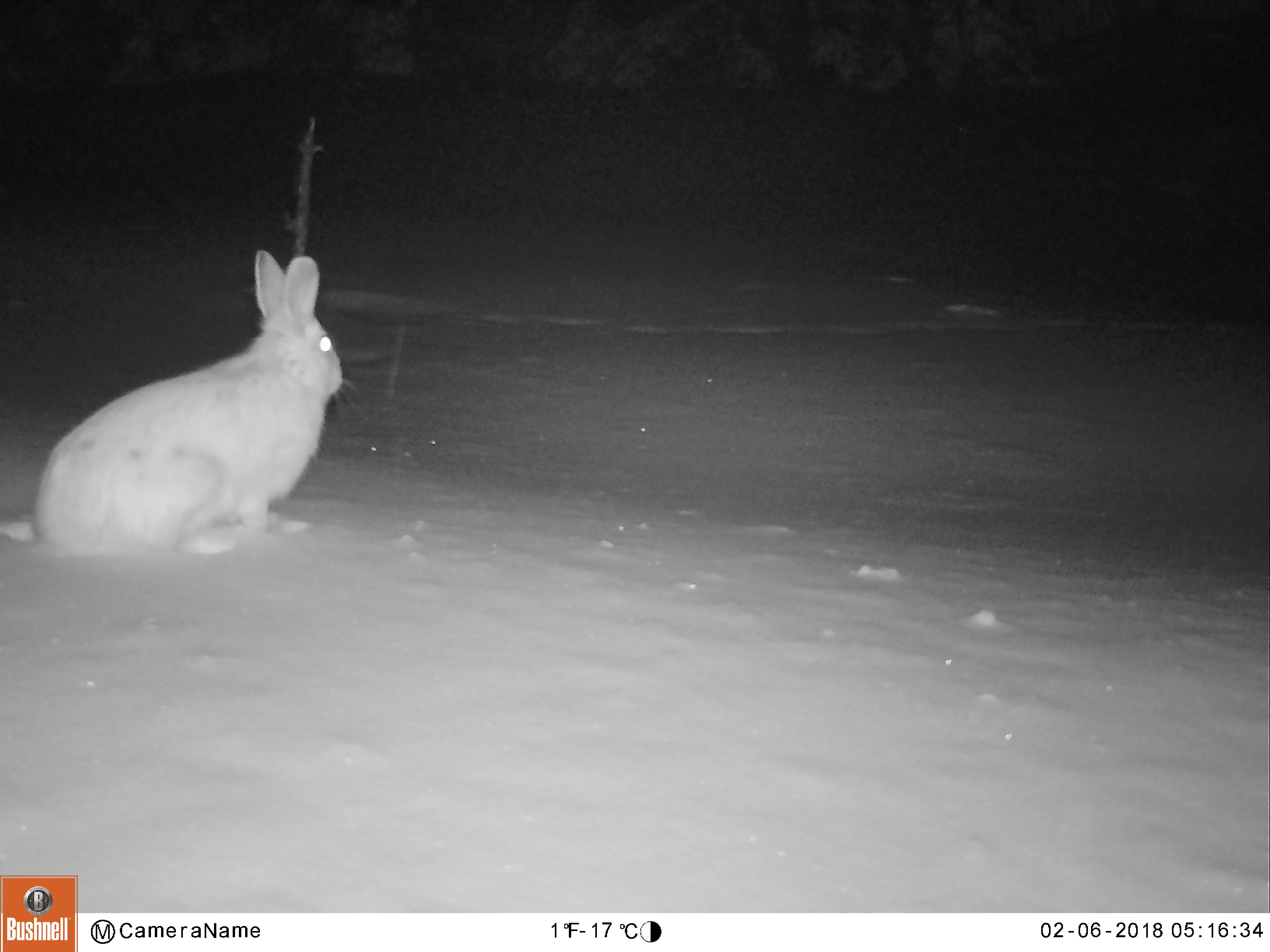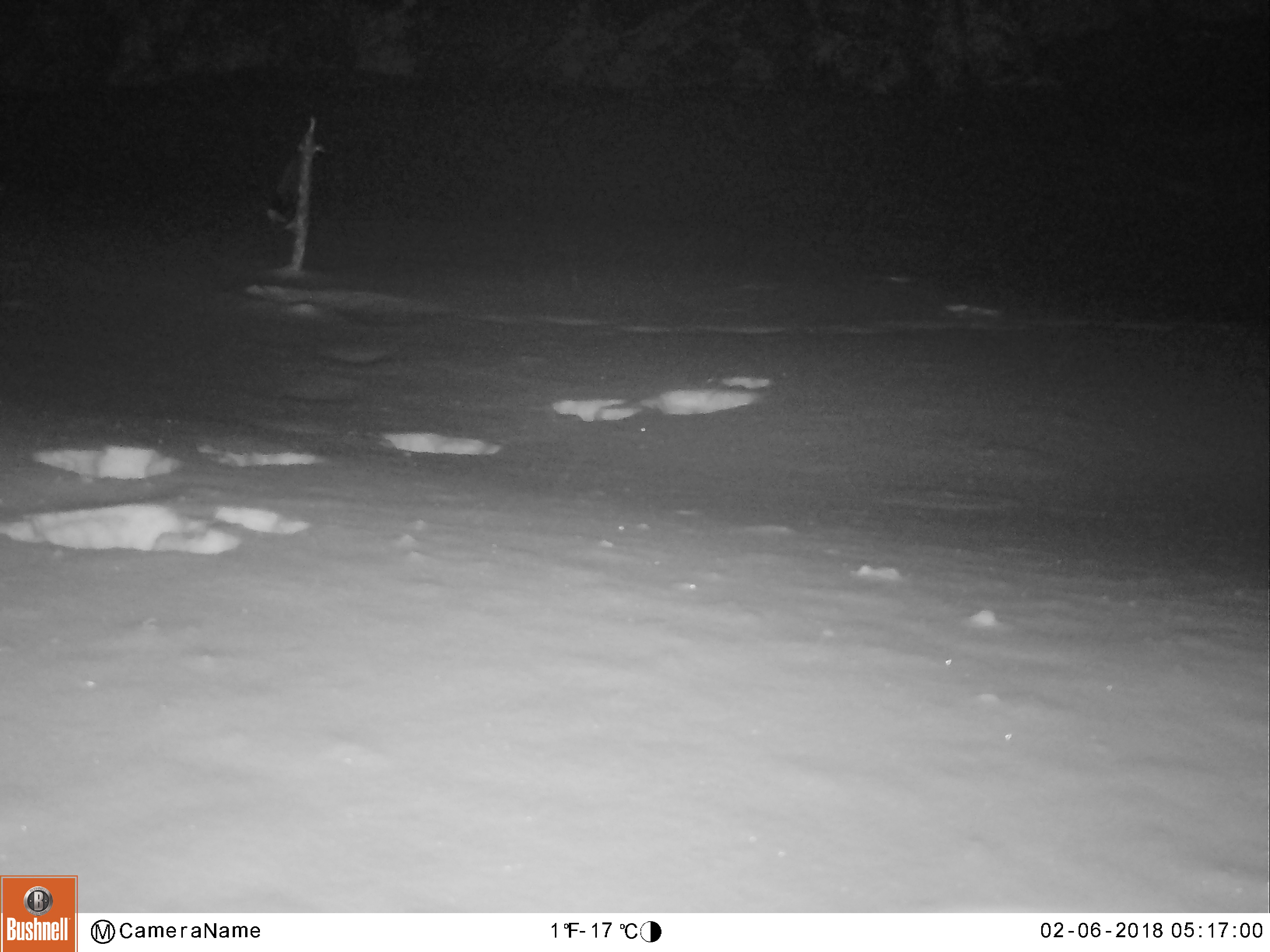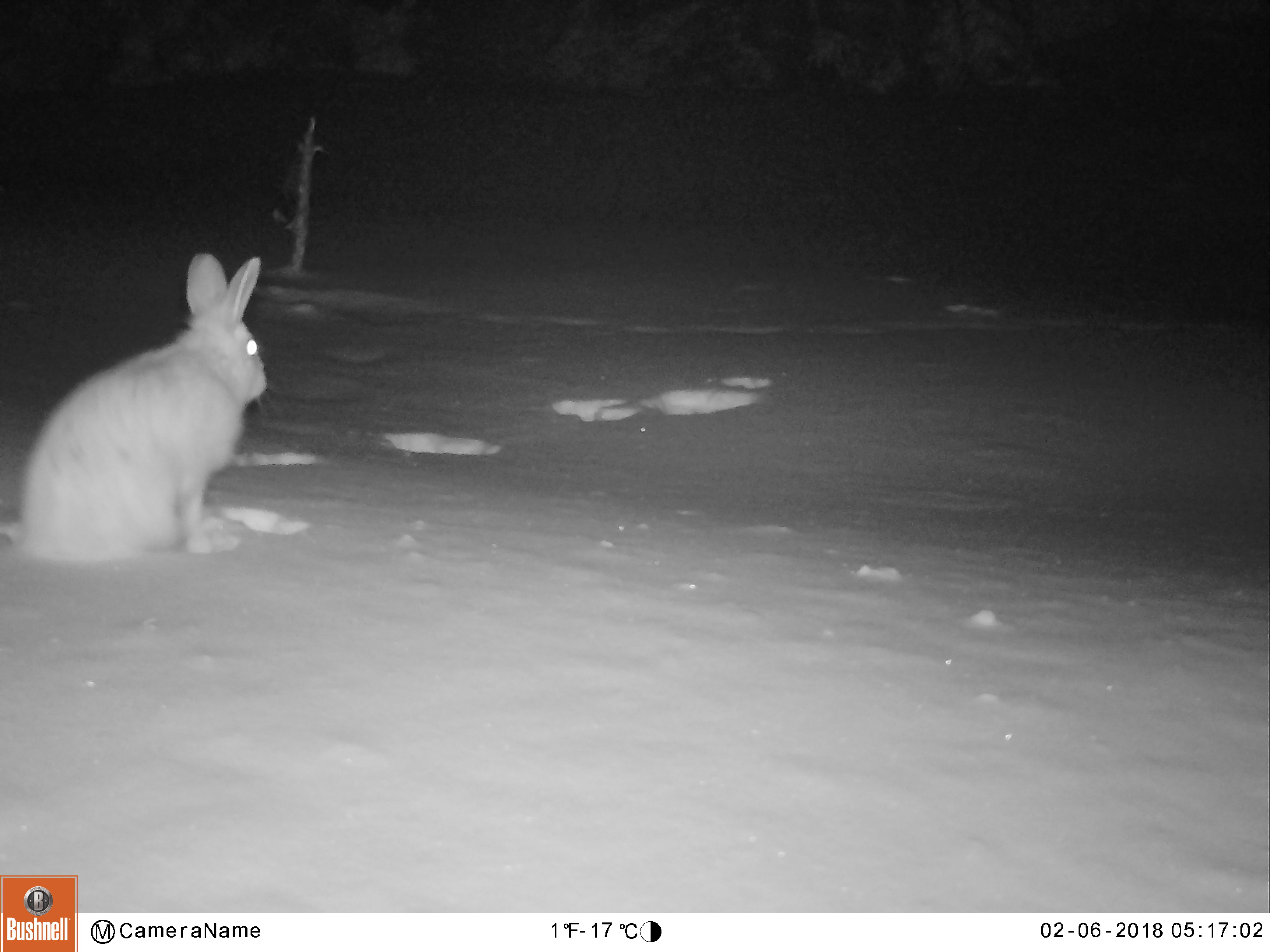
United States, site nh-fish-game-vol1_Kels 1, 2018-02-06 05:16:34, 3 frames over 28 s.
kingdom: Animalia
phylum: Chordata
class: Mammalia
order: Lagomorpha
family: Leporidae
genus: Lepus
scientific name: Lepus americanus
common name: snowshoe hare